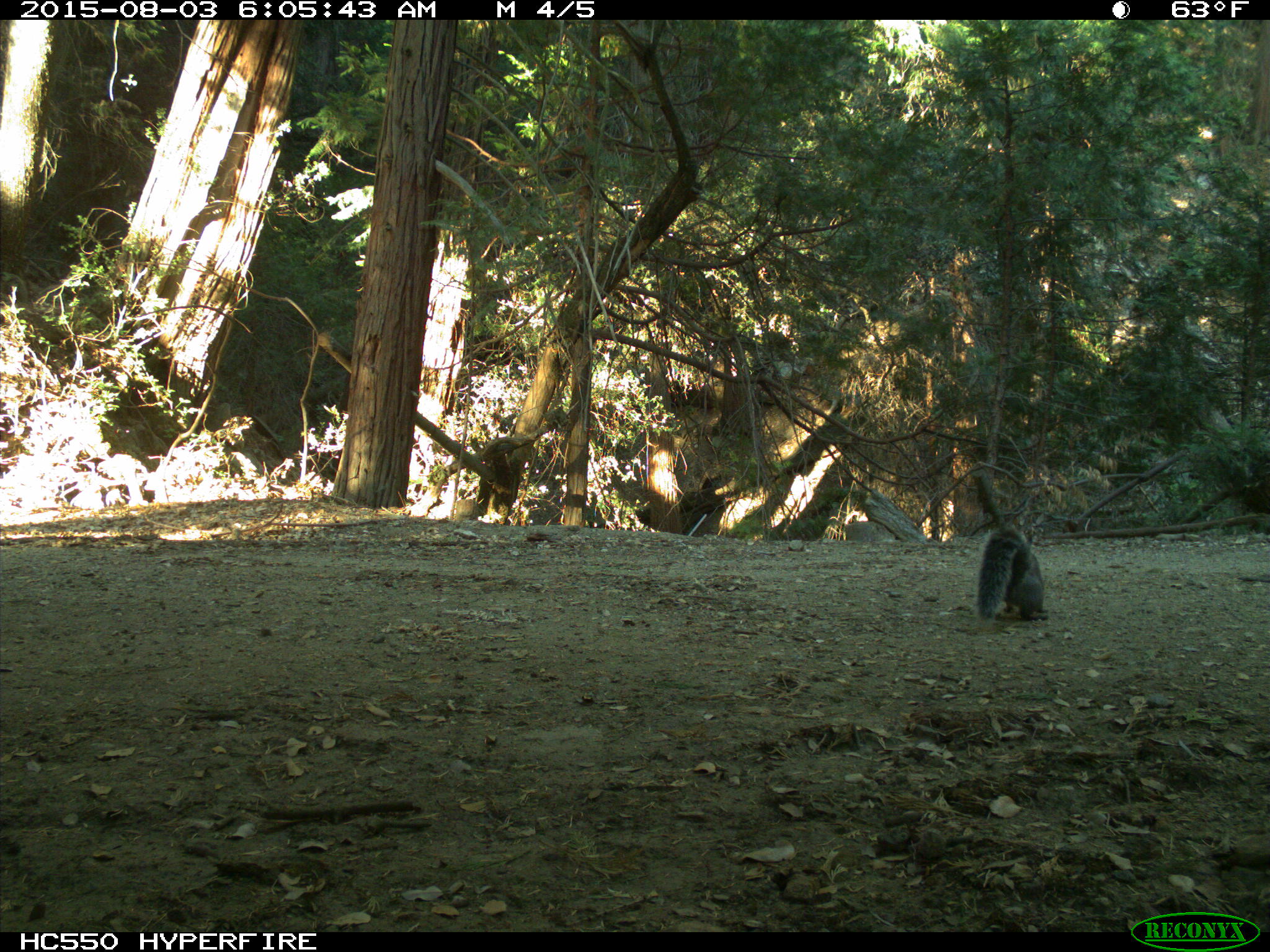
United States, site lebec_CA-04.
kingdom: Animalia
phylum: Chordata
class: Mammalia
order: Rodentia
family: Sciuridae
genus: Sciurus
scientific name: Sciurus carolinensis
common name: eastern gray squirrel